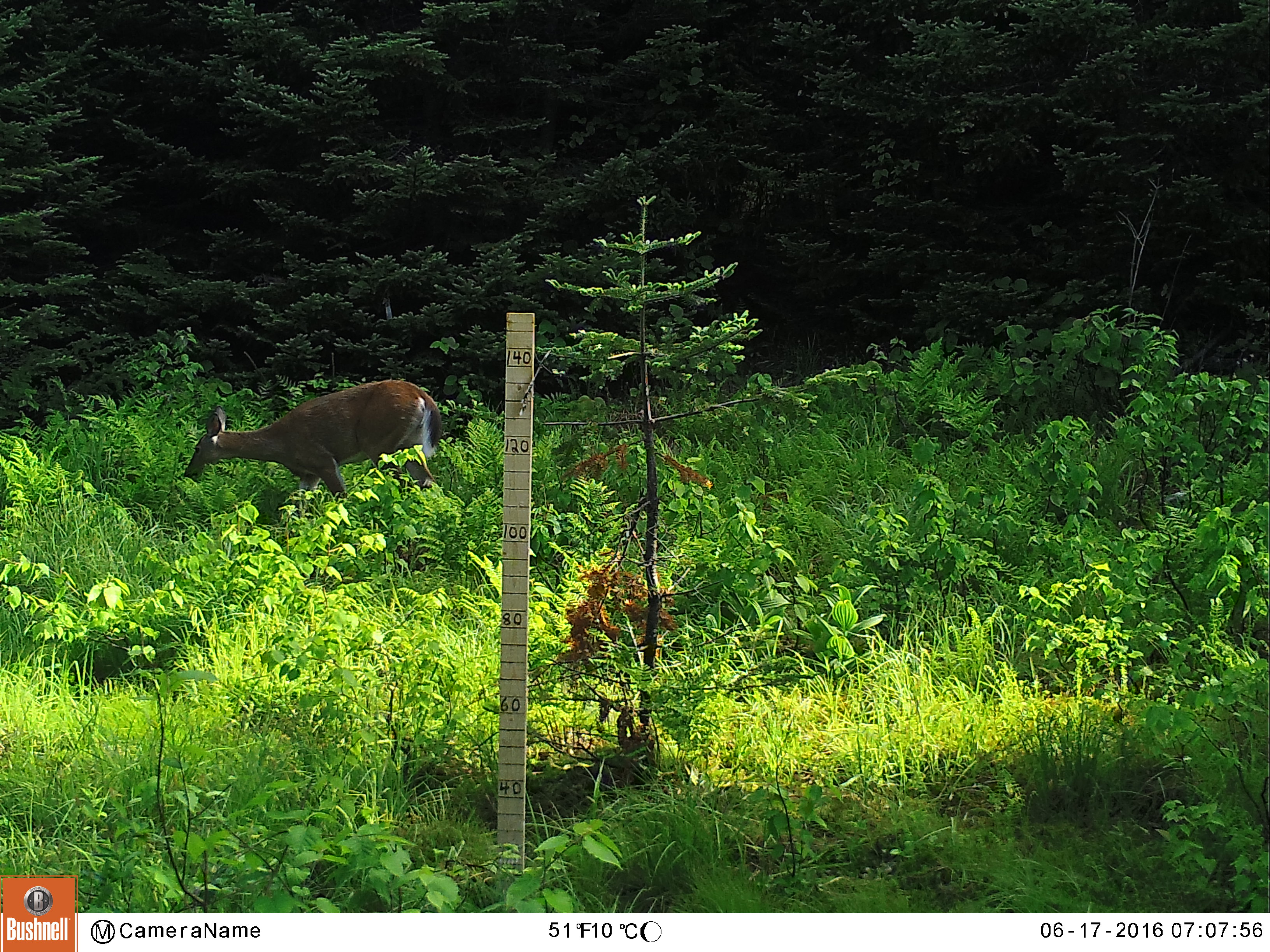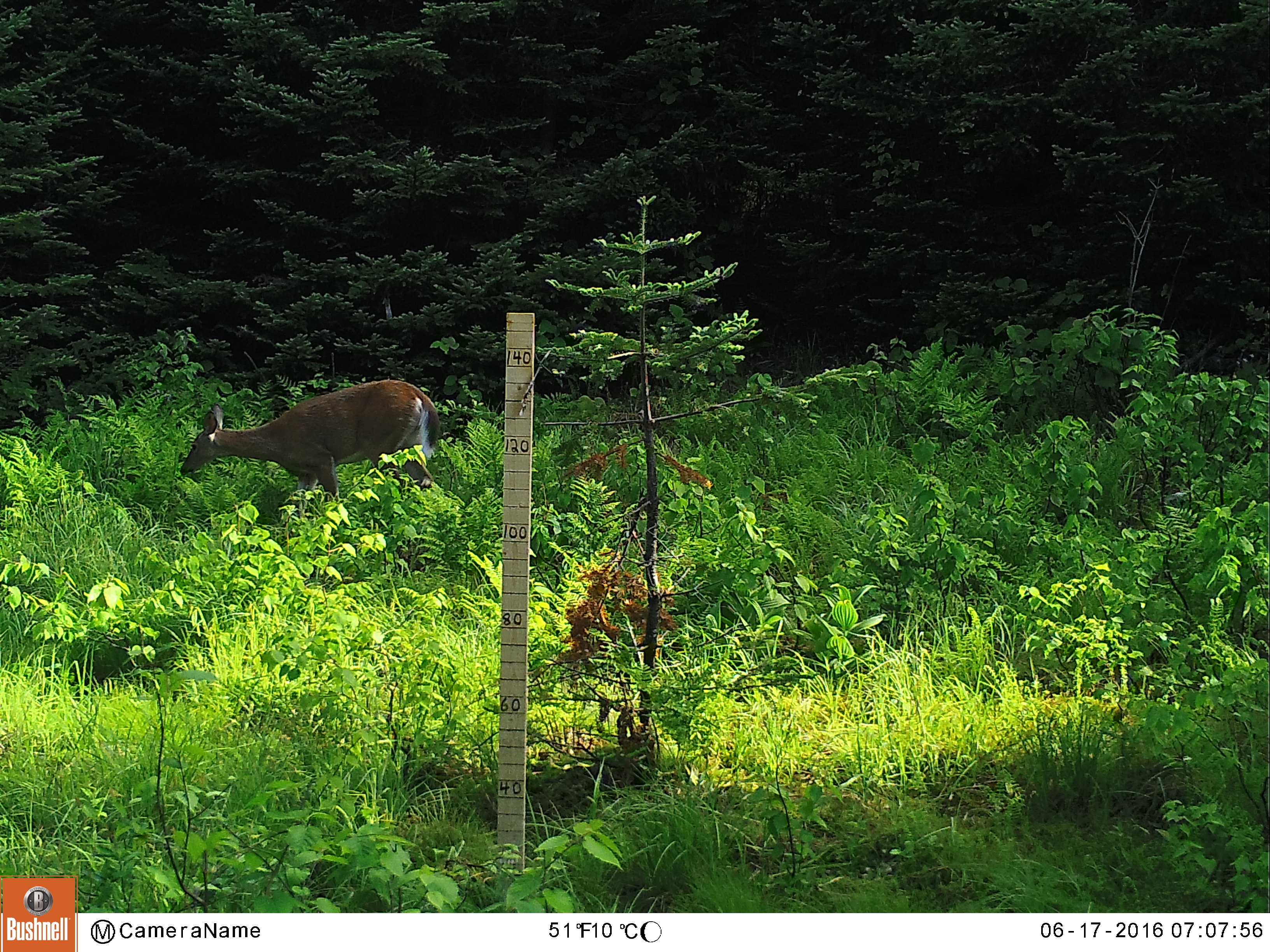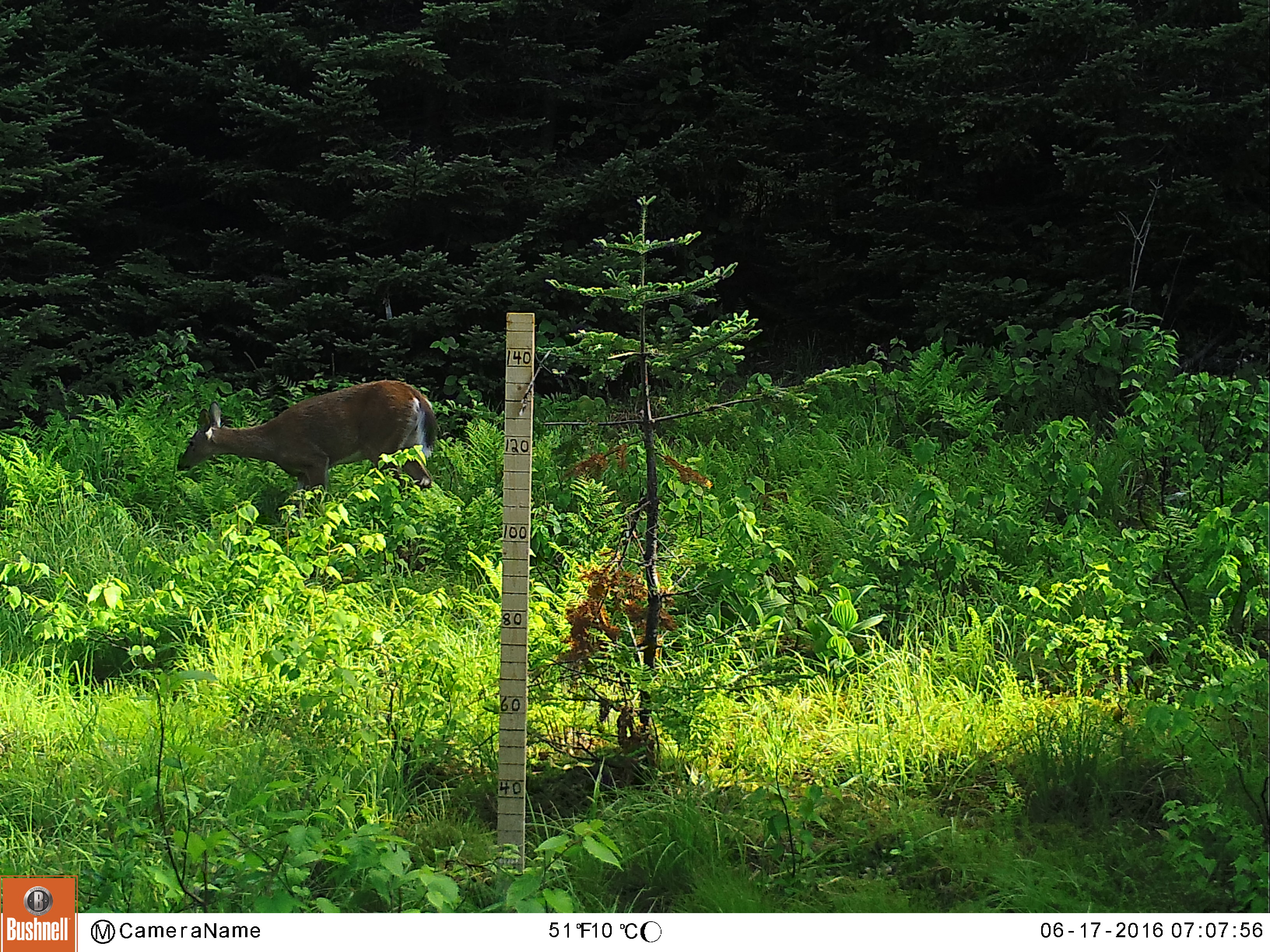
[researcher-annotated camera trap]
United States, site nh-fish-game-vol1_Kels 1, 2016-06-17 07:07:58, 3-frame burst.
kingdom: Animalia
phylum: Chordata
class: Mammalia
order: Artiodactyla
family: Cervidae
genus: Odocoileus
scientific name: Odocoileus virginianus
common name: white-tailed deer